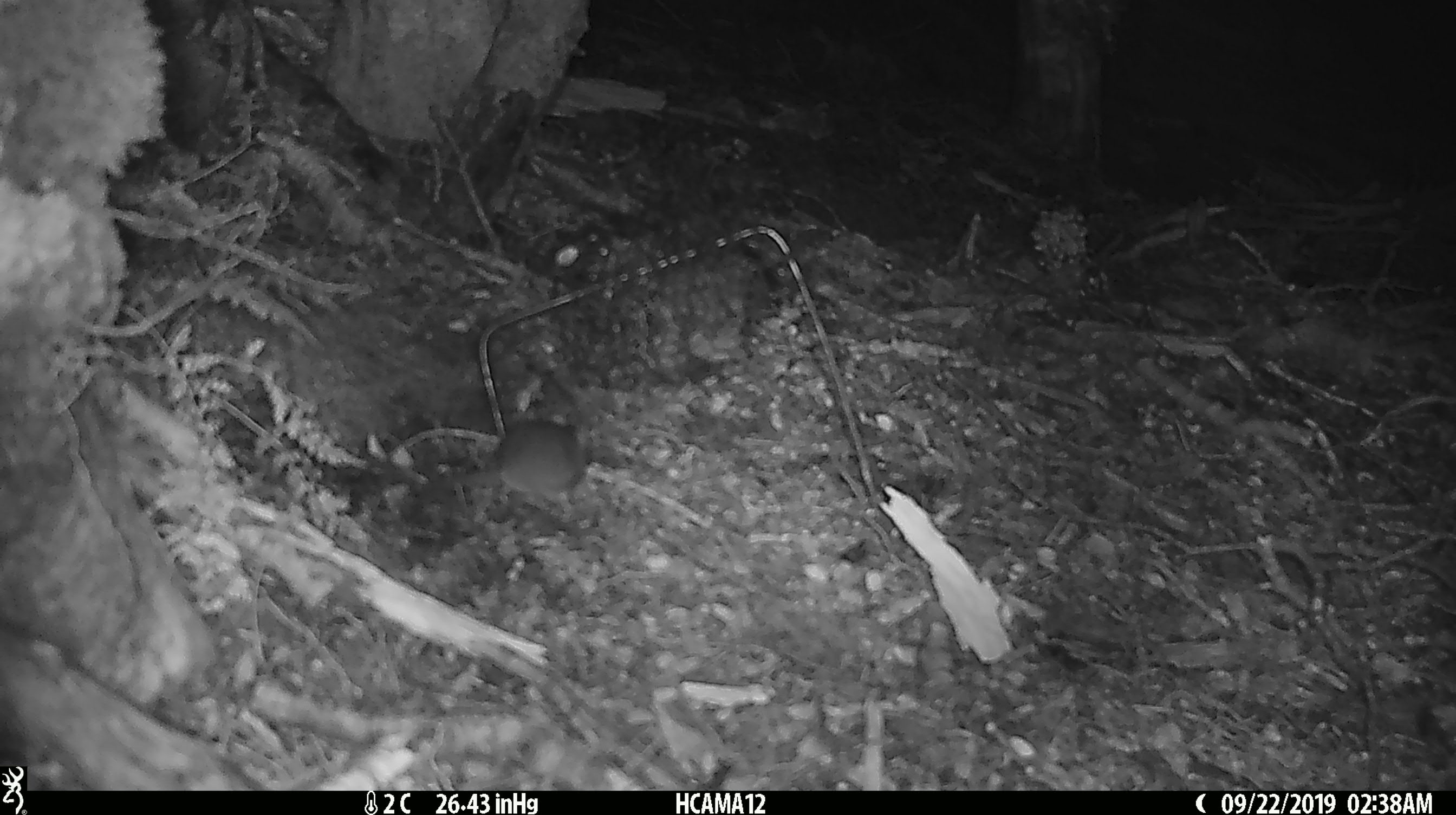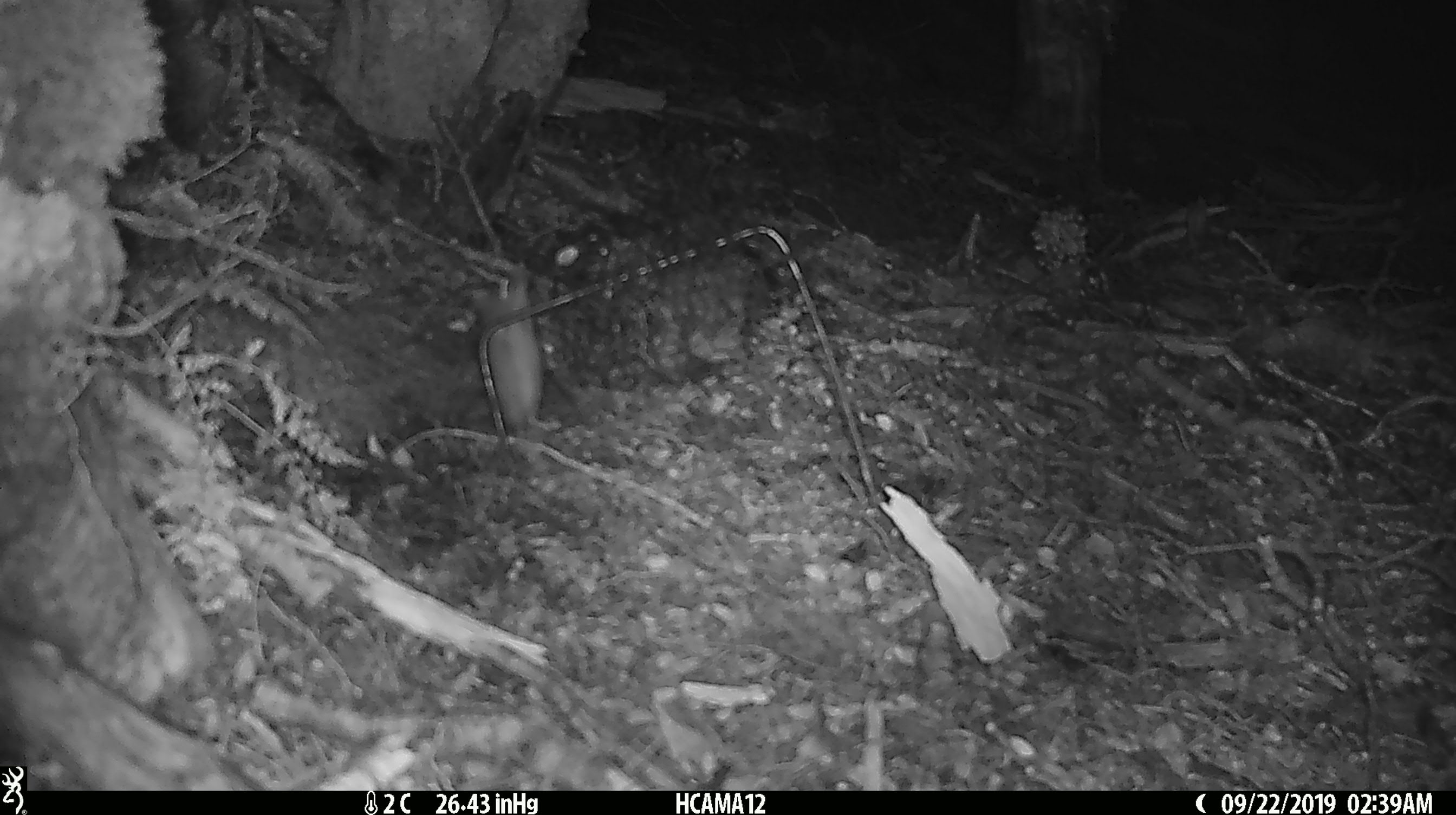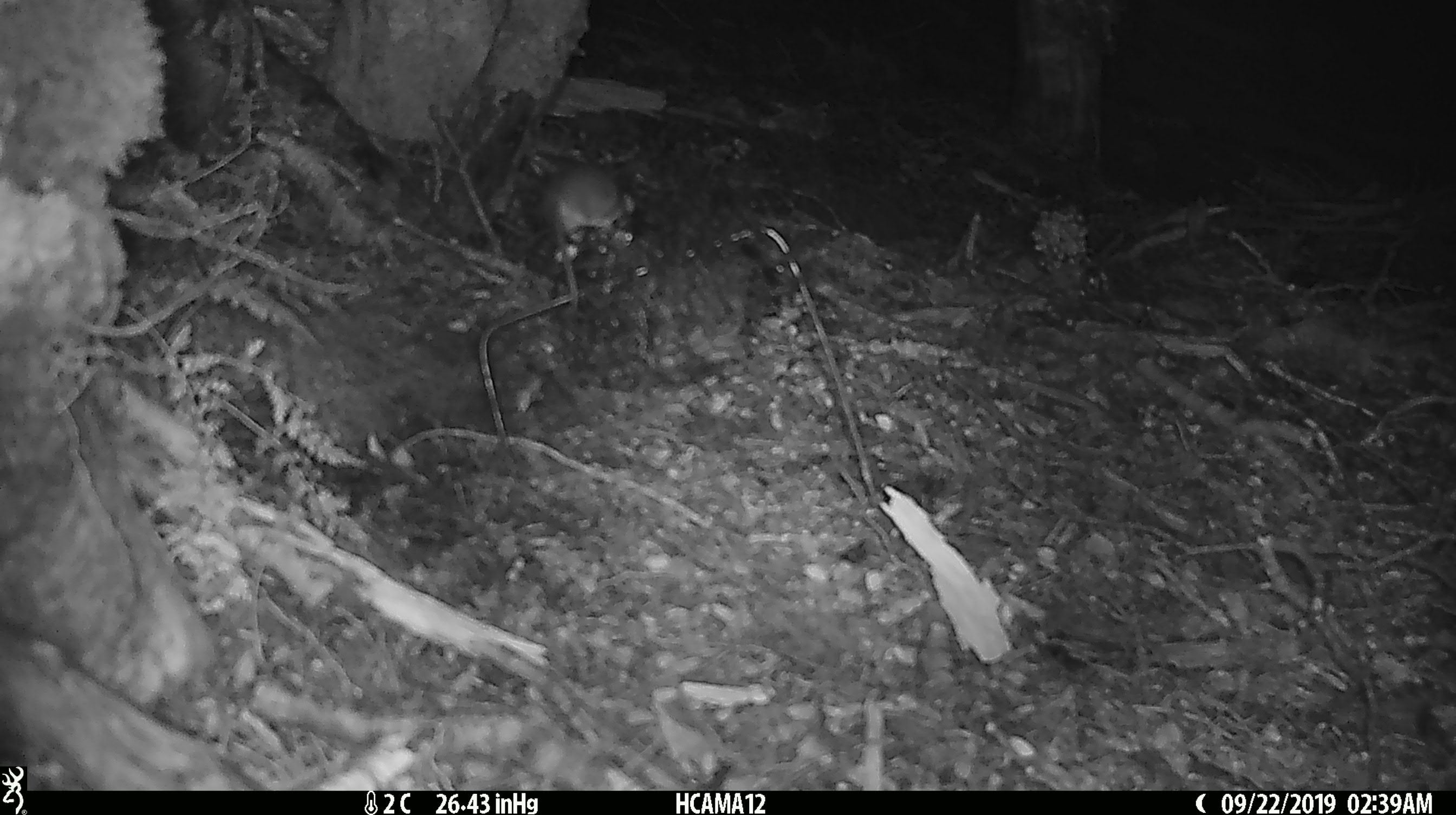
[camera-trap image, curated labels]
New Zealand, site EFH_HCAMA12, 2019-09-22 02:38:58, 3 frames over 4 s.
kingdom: Animalia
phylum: Chordata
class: Mammalia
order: Rodentia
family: Muridae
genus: Mus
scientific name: Mus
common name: mouse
Mouse (Mus).